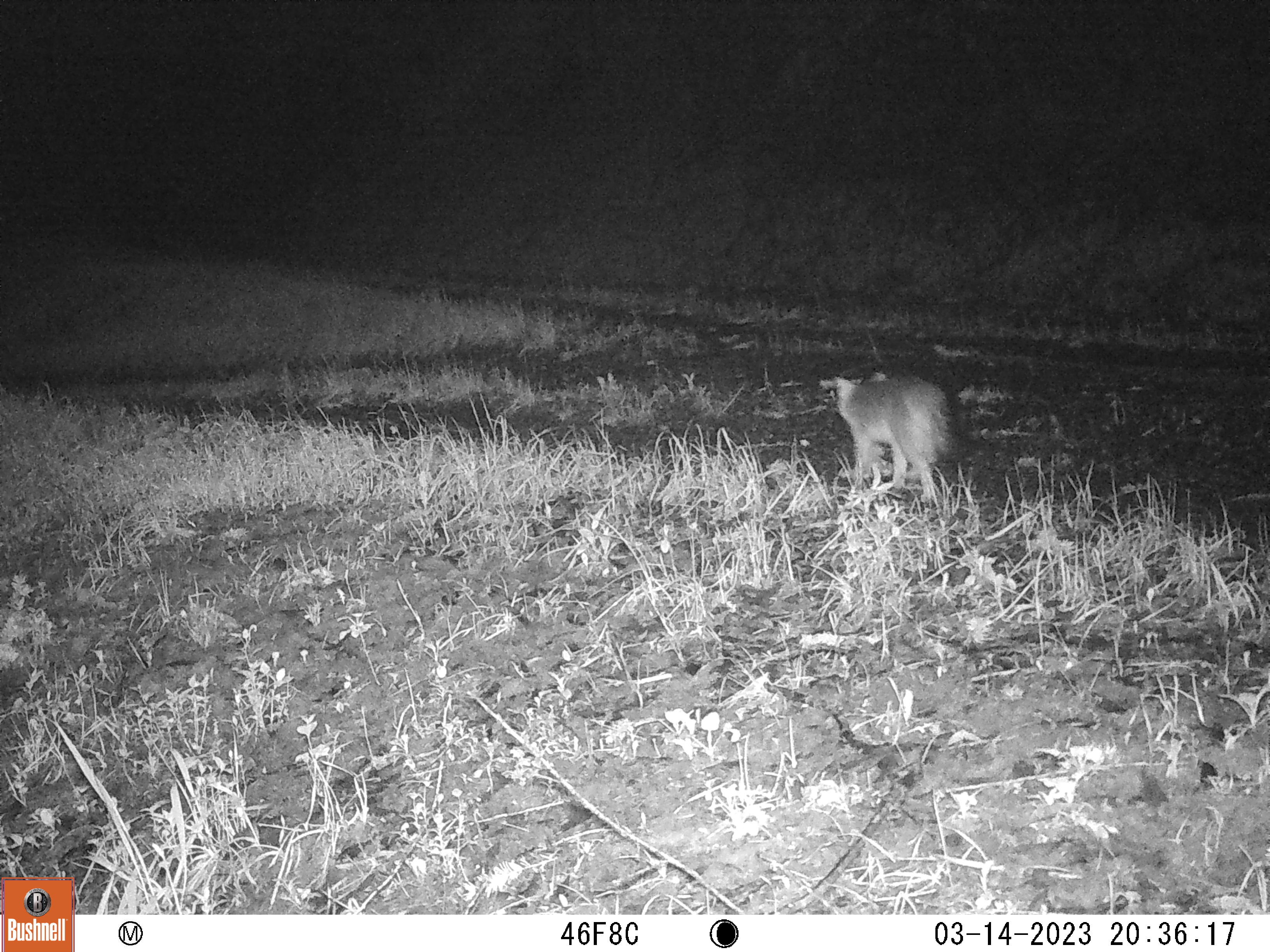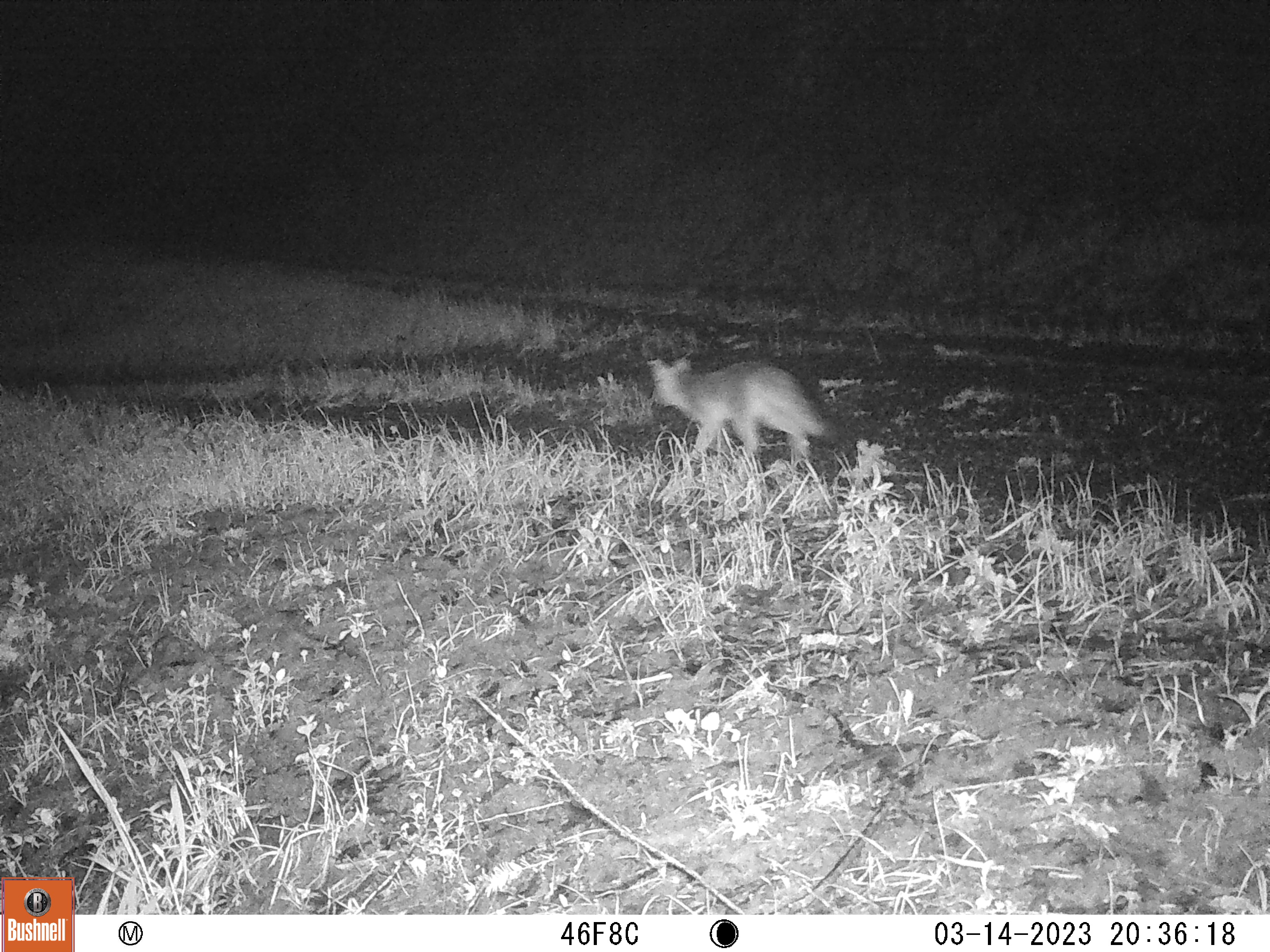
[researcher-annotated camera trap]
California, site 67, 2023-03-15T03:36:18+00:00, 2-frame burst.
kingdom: Animalia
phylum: Chordata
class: Mammalia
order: Carnivora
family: Canidae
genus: Urocyon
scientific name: Urocyon cinereoargenteus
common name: gray fox